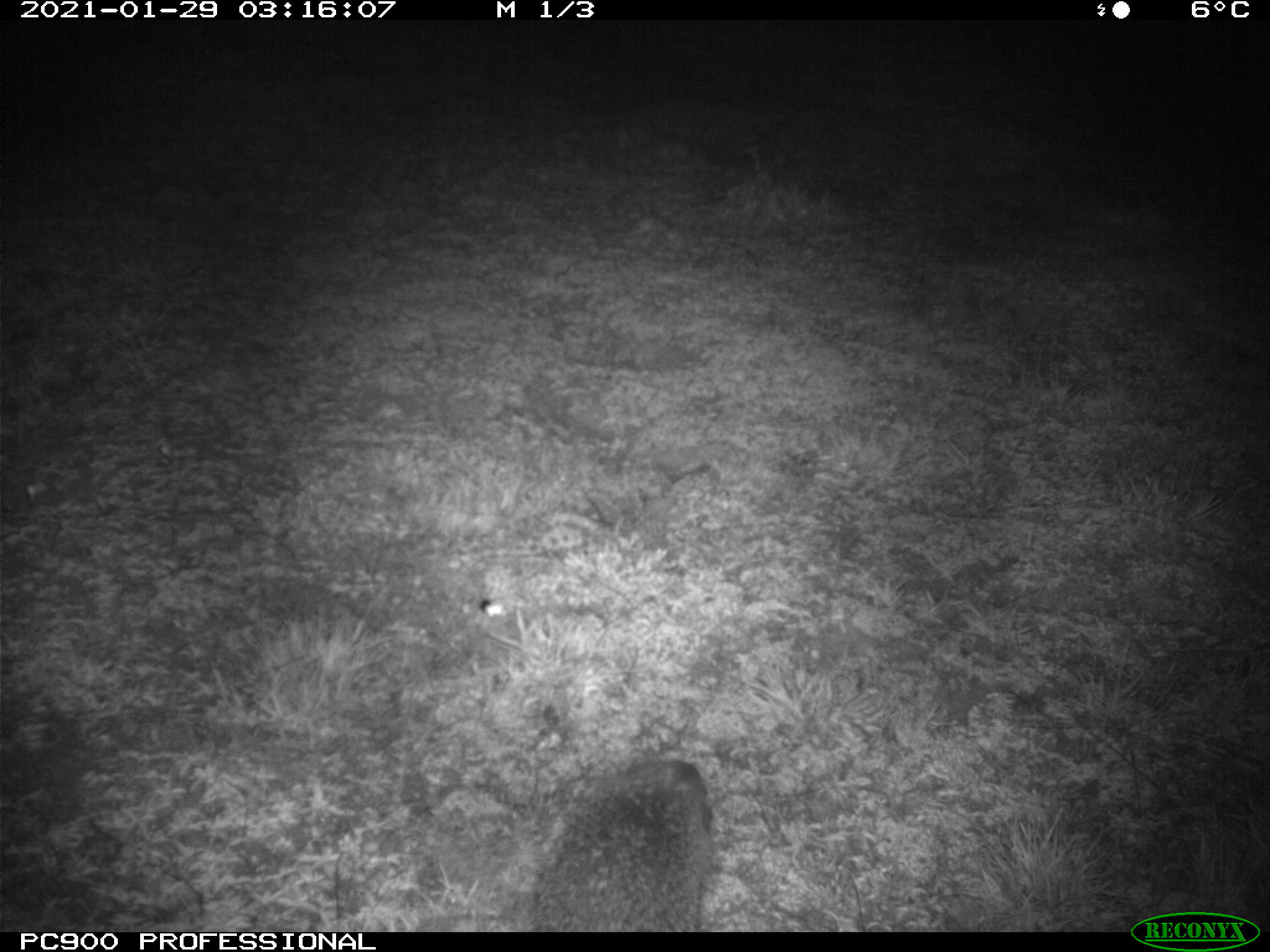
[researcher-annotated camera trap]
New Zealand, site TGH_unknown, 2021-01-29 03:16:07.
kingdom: Animalia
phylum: Chordata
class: Mammalia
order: Eulipotyphla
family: Erinaceidae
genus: Erinaceus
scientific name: Erinaceus europaeus europaeus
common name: european hedgehog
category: hedgehog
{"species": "hedgehog (european hedgehog) (Erinaceus europaeus europaeus)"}